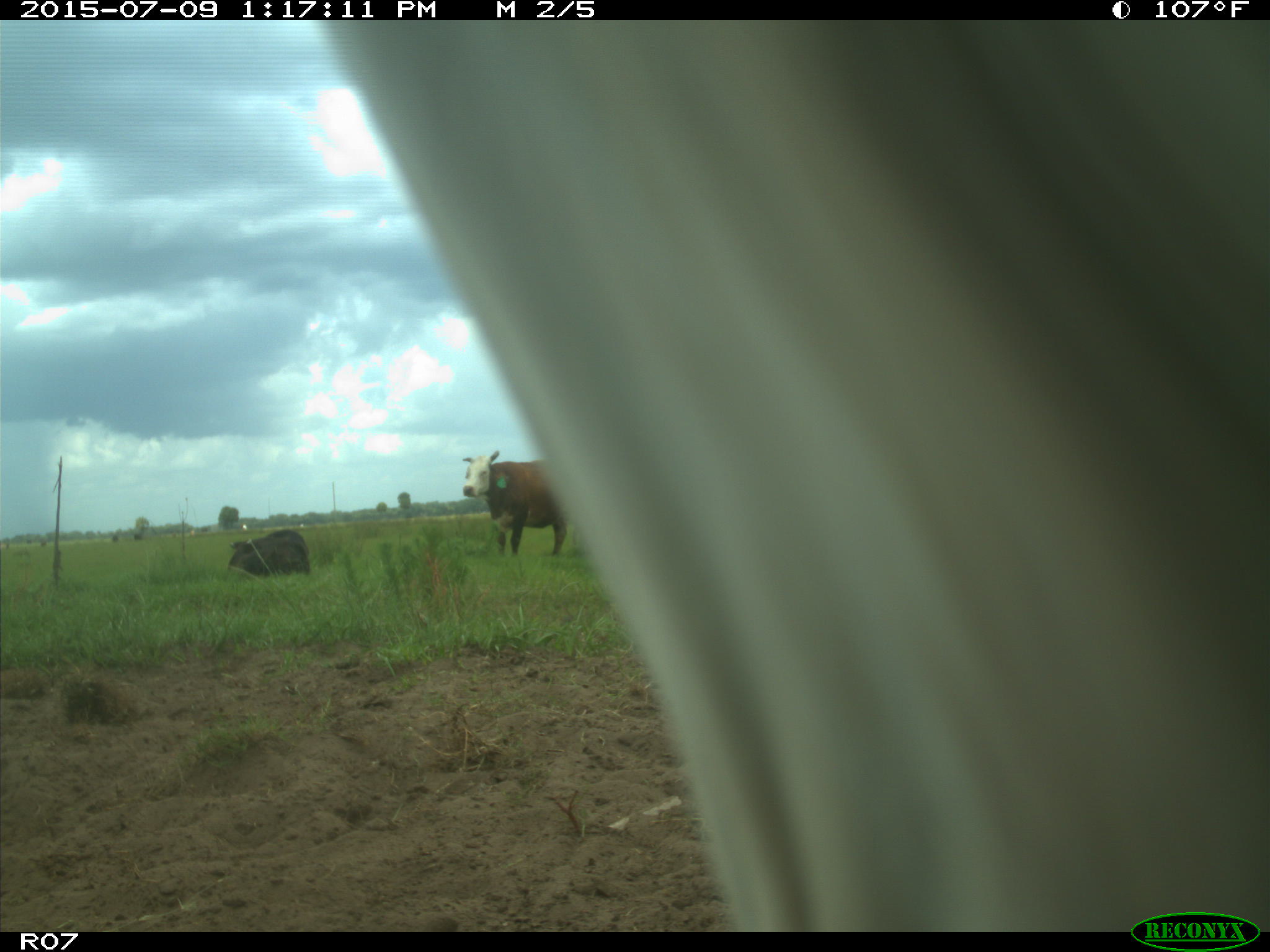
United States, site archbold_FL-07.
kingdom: Animalia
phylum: Chordata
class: Mammalia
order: Artiodactyla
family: Bovidae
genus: Bos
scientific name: Bos taurus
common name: domestic cow